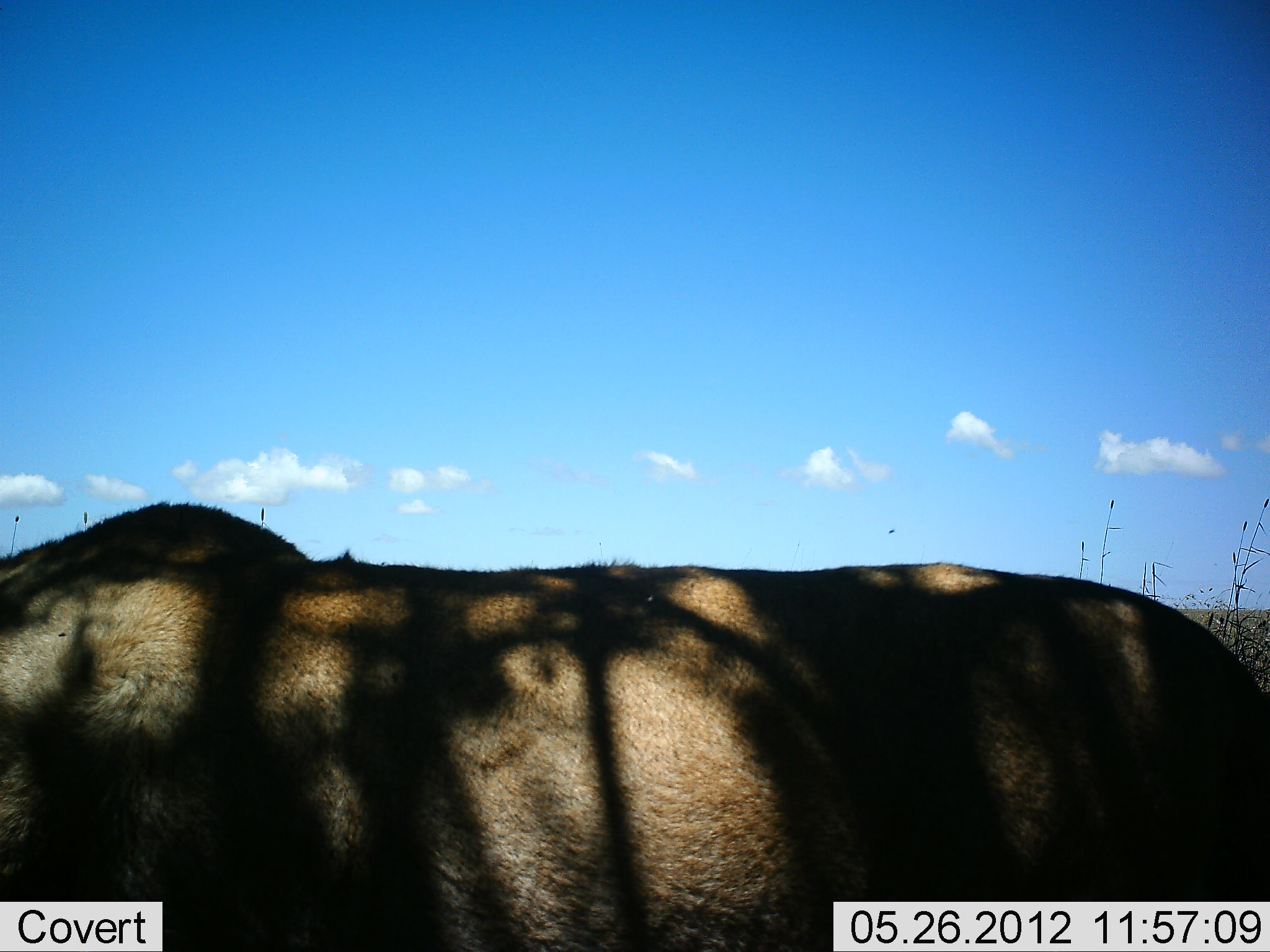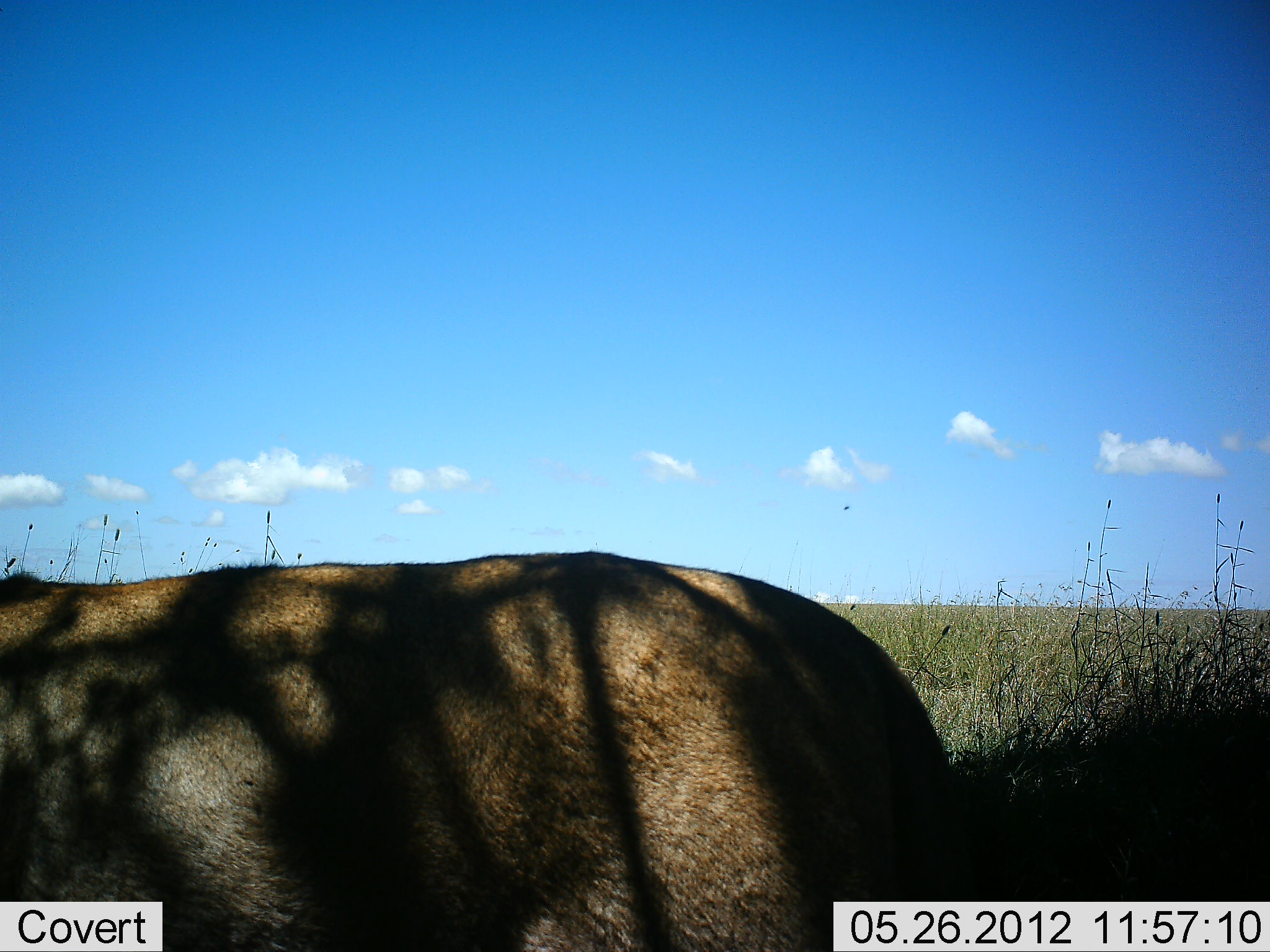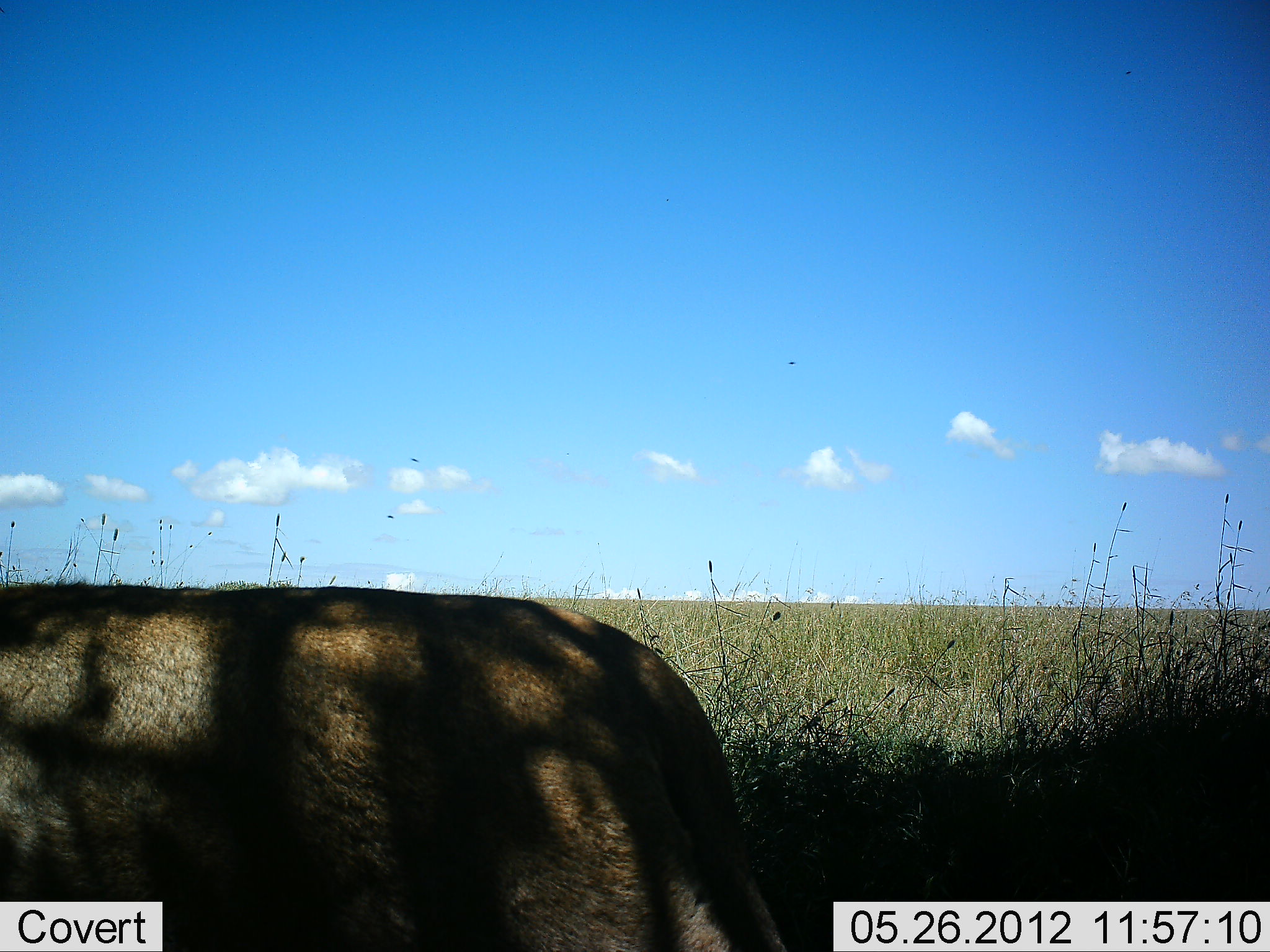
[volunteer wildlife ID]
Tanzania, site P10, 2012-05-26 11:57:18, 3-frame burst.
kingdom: Animalia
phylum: Chordata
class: Mammalia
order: Carnivora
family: Felidae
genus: Panthera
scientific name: Panthera leo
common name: lion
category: lionfemale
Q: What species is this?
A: Lionfemale (lion) (Panthera leo).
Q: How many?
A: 1.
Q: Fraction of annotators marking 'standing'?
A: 17%.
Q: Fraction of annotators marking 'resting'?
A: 17%.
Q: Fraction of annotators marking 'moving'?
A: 67%.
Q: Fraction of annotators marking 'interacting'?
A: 0%.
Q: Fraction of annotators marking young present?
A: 0%.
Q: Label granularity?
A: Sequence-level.